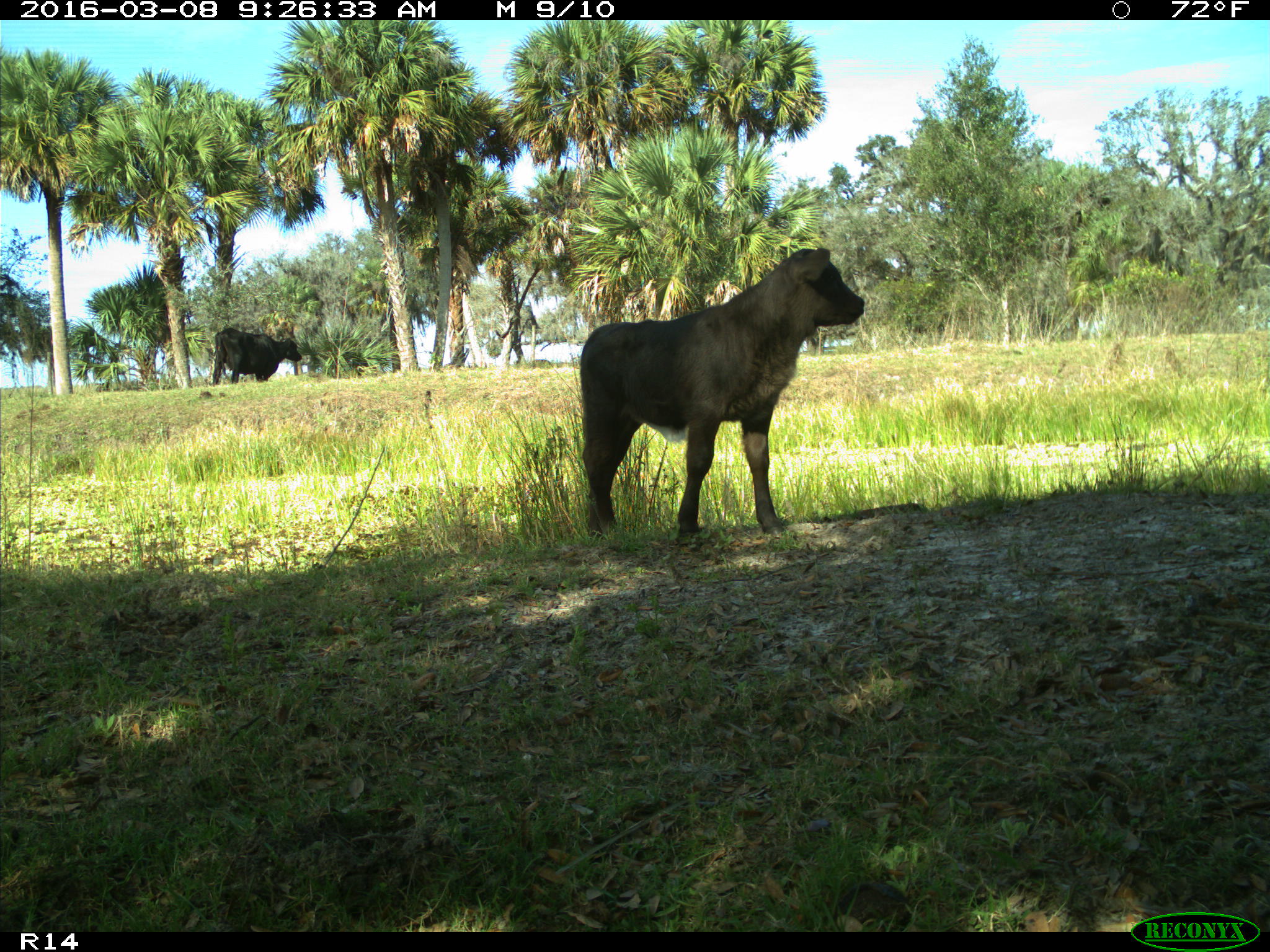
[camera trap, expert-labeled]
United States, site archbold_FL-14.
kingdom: Animalia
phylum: Chordata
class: Mammalia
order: Artiodactyla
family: Bovidae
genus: Bos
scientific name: Bos taurus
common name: domestic cow